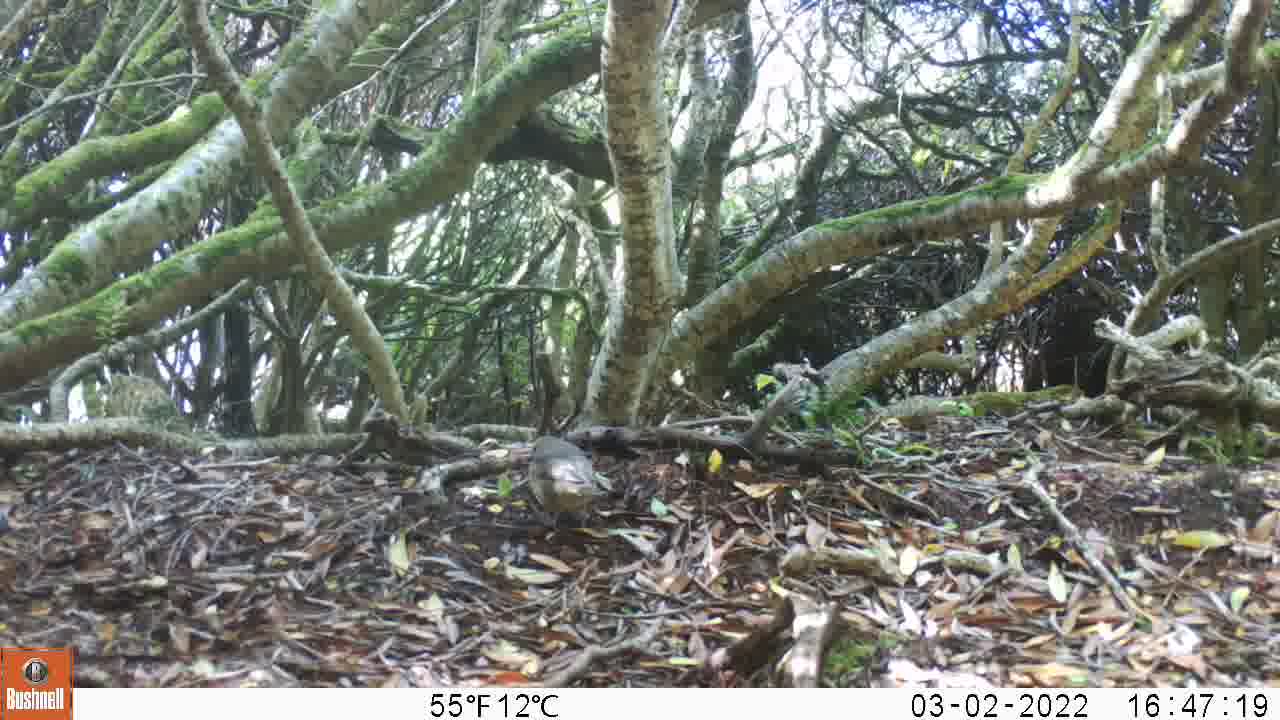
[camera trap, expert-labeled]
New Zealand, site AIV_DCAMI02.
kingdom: Animalia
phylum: Chordata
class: Aves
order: Passeriformes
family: Turdidae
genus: Turdus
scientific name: Turdus philomelos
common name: song thrush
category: thrush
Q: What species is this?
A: Thrush (song thrush) (Turdus philomelos).